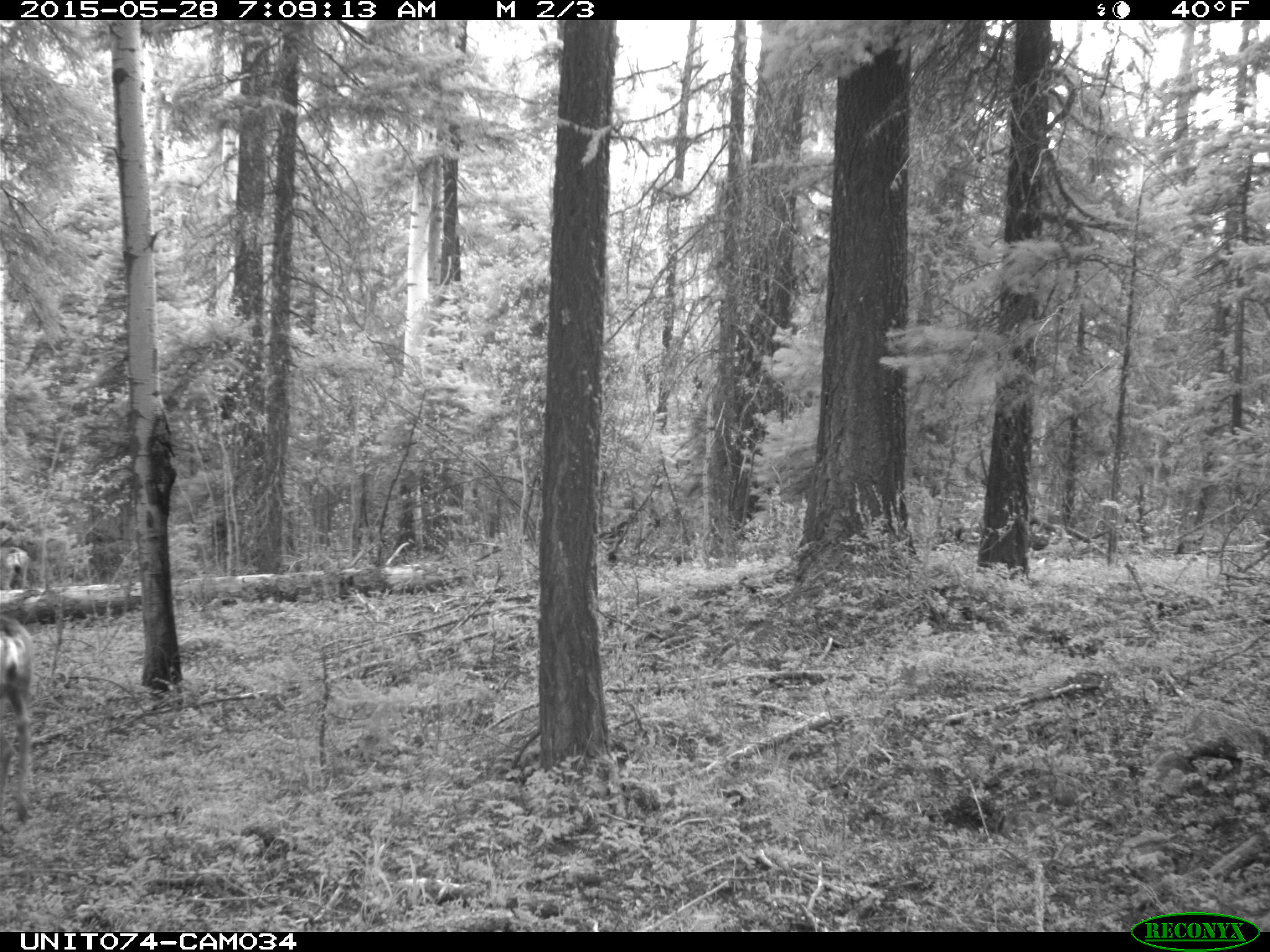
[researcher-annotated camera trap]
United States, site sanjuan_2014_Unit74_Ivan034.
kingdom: Animalia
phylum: Chordata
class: Mammalia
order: Artiodactyla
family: Cervidae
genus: Odocoileus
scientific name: Odocoileus hemionus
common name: mule deer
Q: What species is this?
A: Odocoileus hemionus (mule deer).